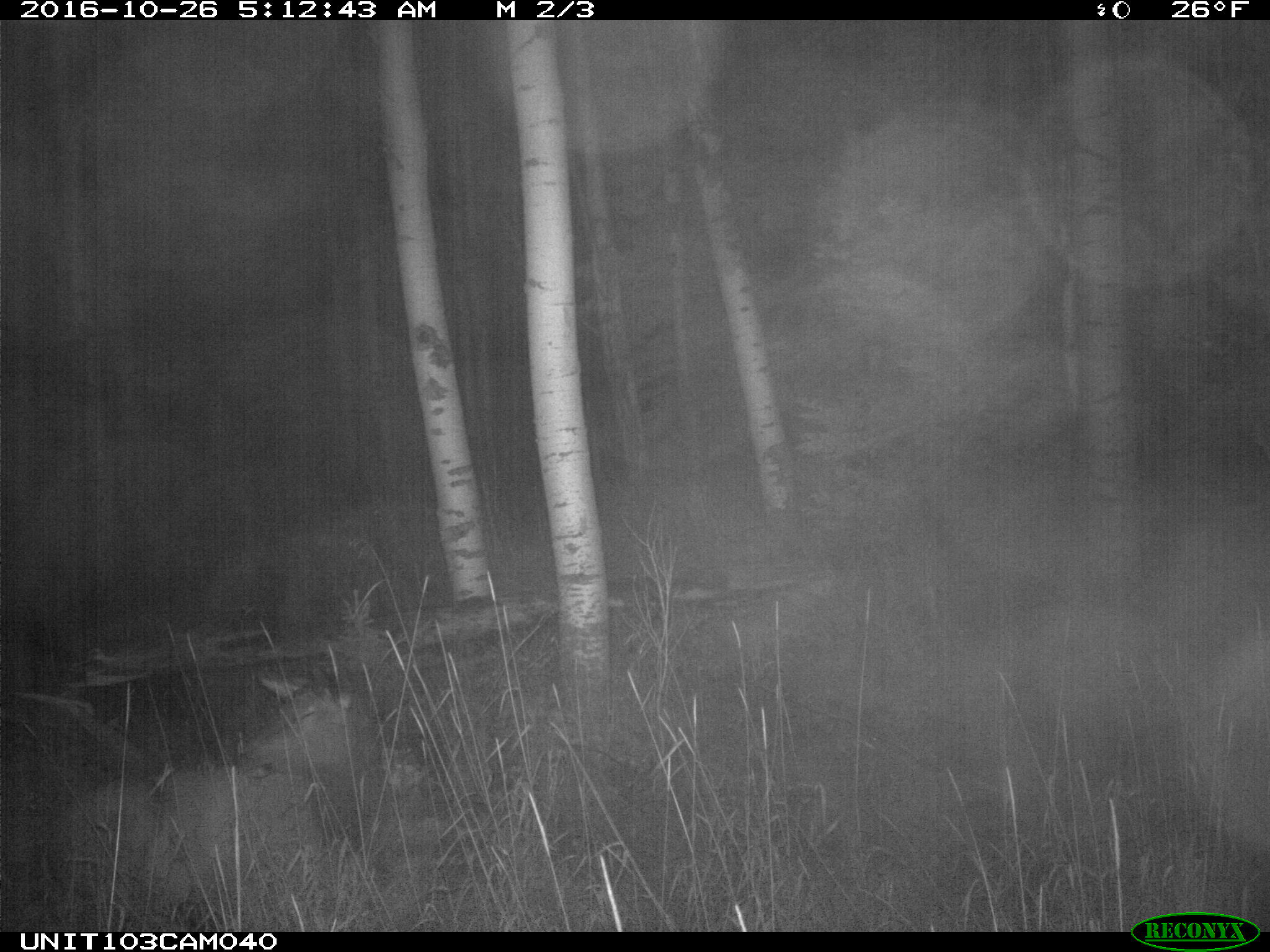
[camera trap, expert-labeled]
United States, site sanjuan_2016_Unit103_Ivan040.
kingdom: Animalia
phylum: Chordata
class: Mammalia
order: Artiodactyla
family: Cervidae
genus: Cervus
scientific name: Cervus elaphus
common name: red deer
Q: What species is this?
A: Cervus elaphus (red deer).